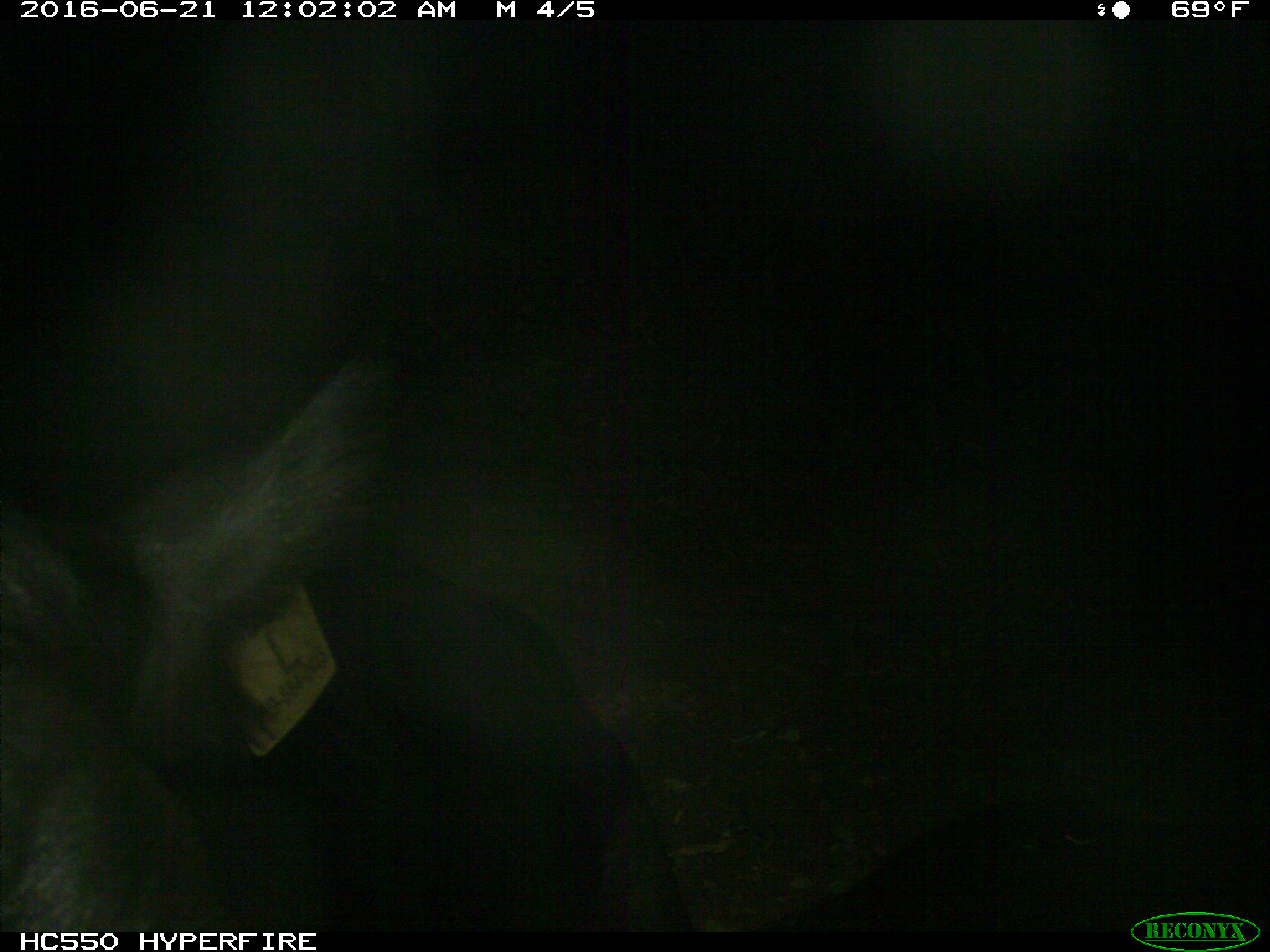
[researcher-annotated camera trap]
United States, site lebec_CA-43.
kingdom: Animalia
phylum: Chordata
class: Mammalia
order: Artiodactyla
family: Bovidae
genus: Bos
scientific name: Bos taurus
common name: domestic cow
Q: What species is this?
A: Bos taurus (domestic cow).